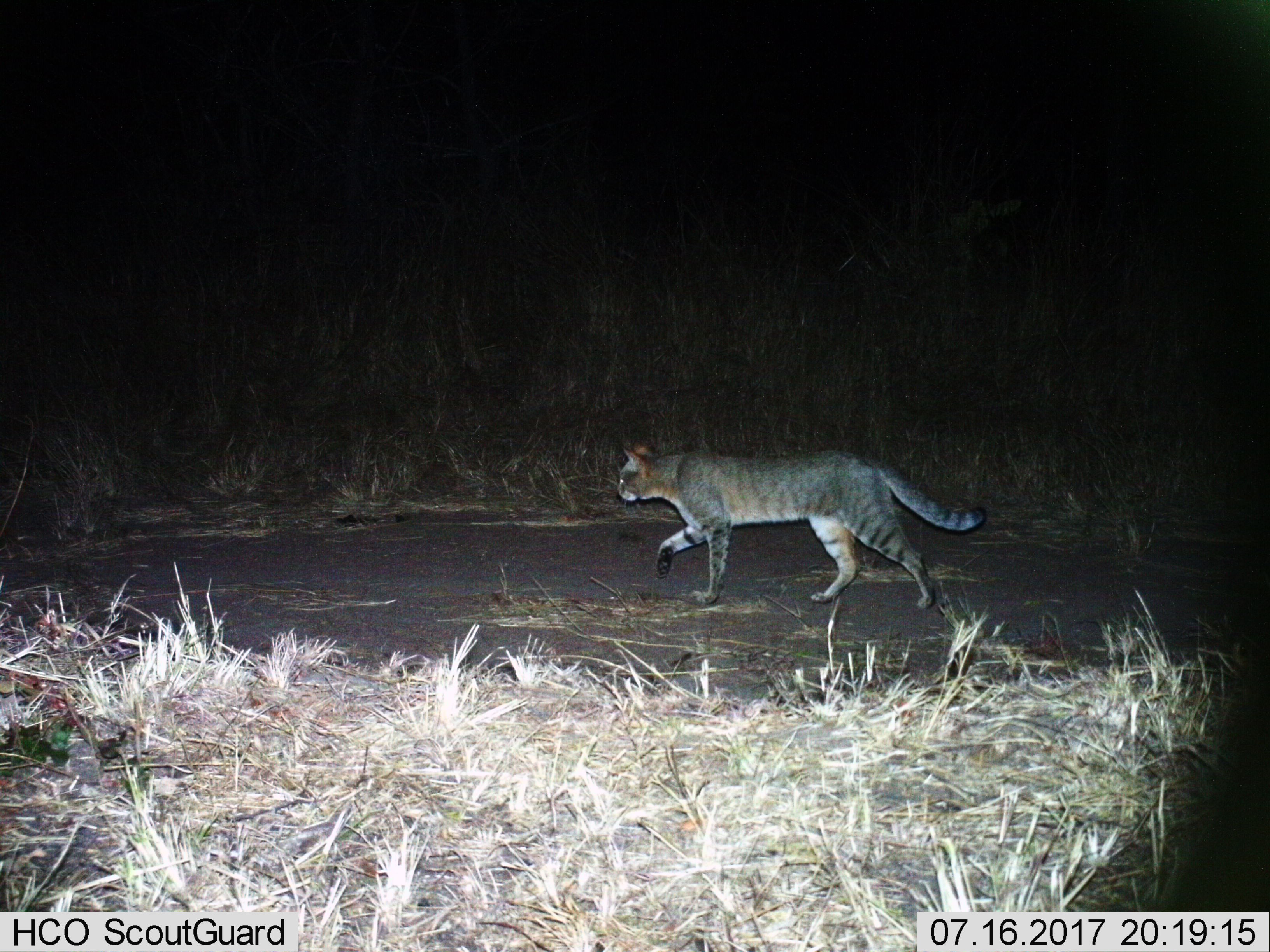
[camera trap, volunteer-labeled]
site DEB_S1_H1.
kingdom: Animalia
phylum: Chordata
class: Mammalia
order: Carnivora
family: Felidae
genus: Felis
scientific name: Felis lybica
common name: african wild cat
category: africanwildcat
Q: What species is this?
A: Africanwildcat (african wild cat) (Felis lybica).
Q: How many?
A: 1.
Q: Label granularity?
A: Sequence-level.